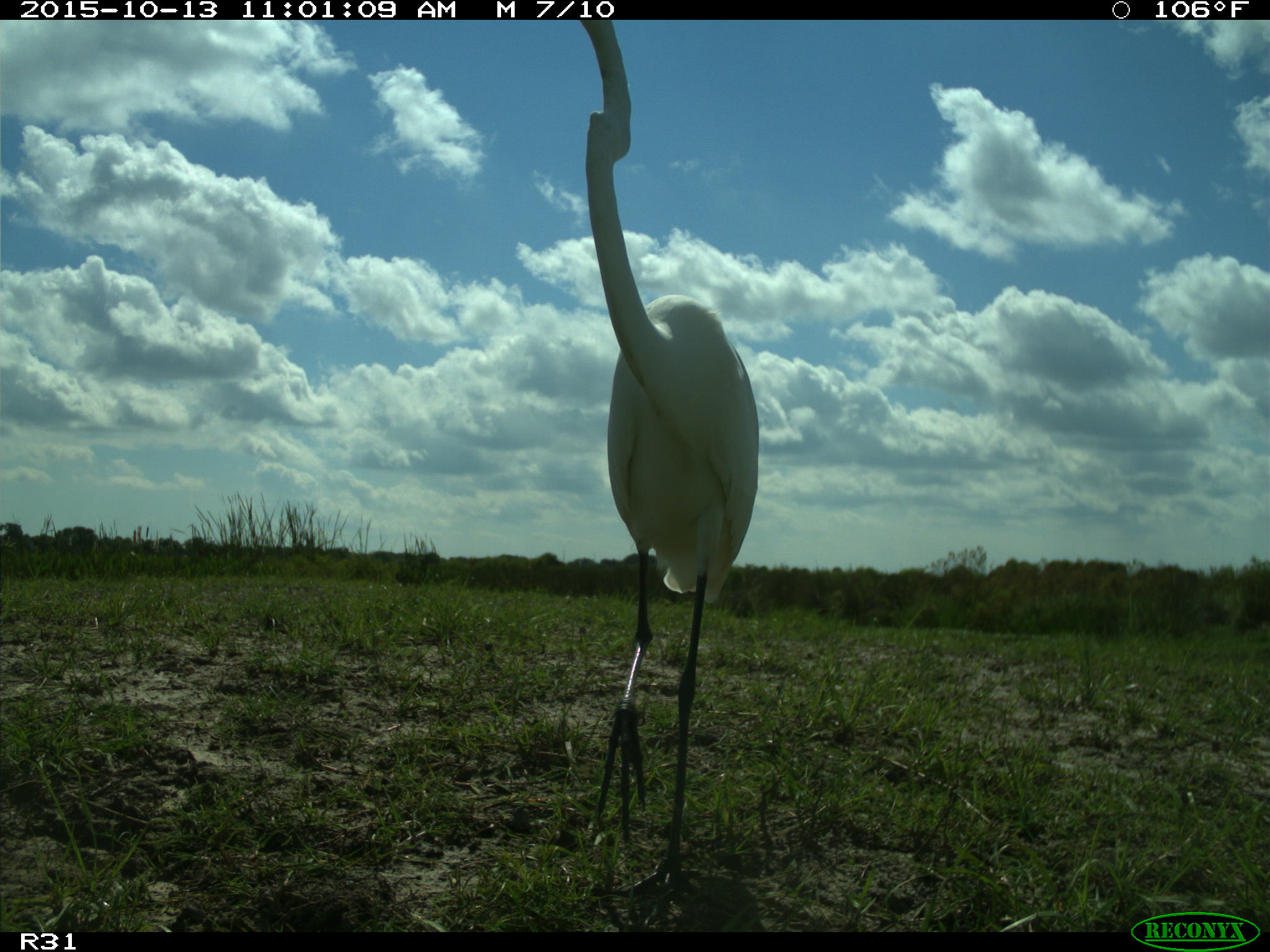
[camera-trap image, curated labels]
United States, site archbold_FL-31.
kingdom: Animalia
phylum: Chordata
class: Aves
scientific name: Aves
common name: birds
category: unidentified bird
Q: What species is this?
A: Unidentified bird (birds) (Aves).